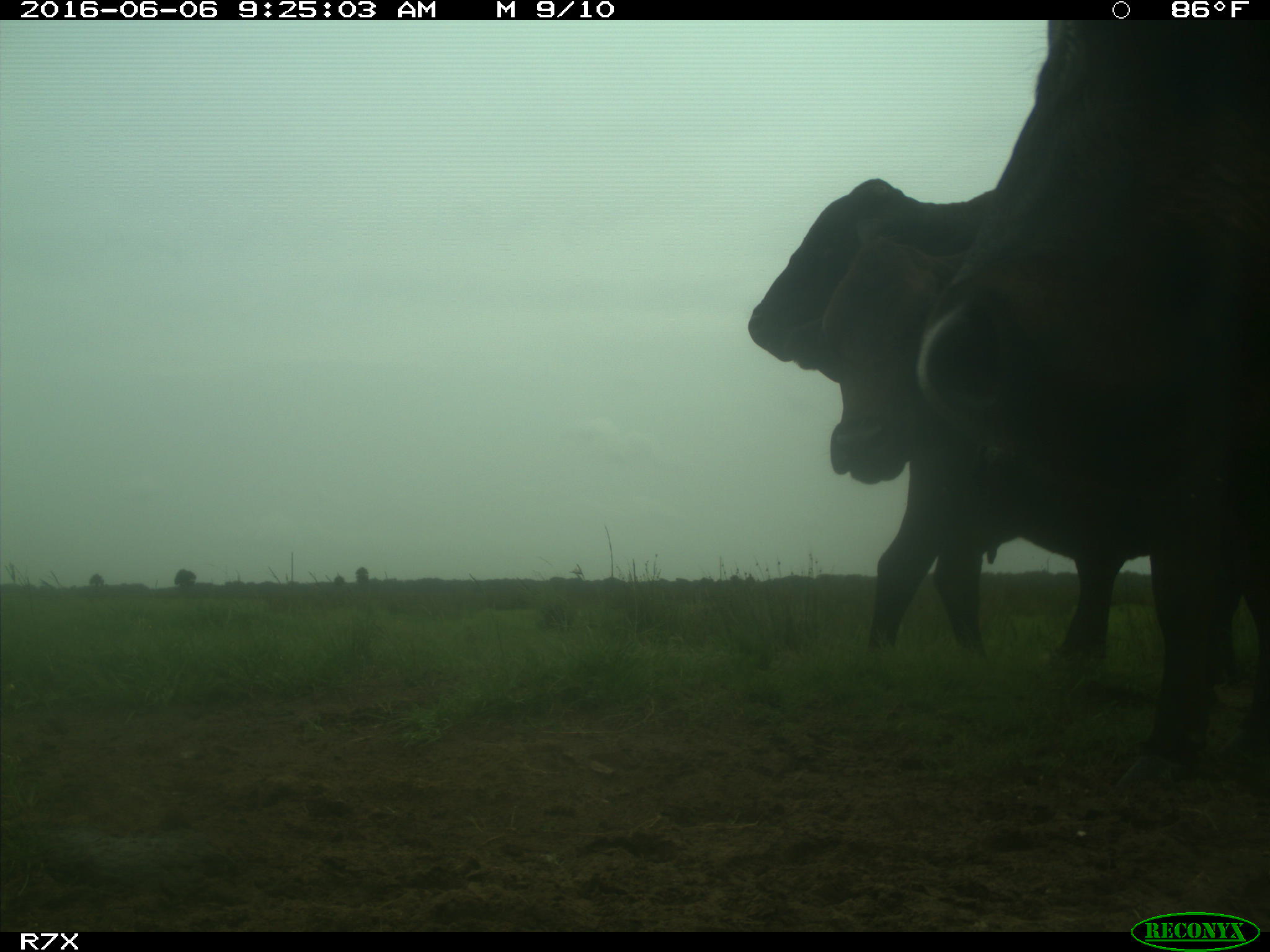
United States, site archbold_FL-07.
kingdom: Animalia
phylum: Chordata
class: Mammalia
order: Artiodactyla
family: Bovidae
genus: Bos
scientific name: Bos taurus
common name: domestic cow